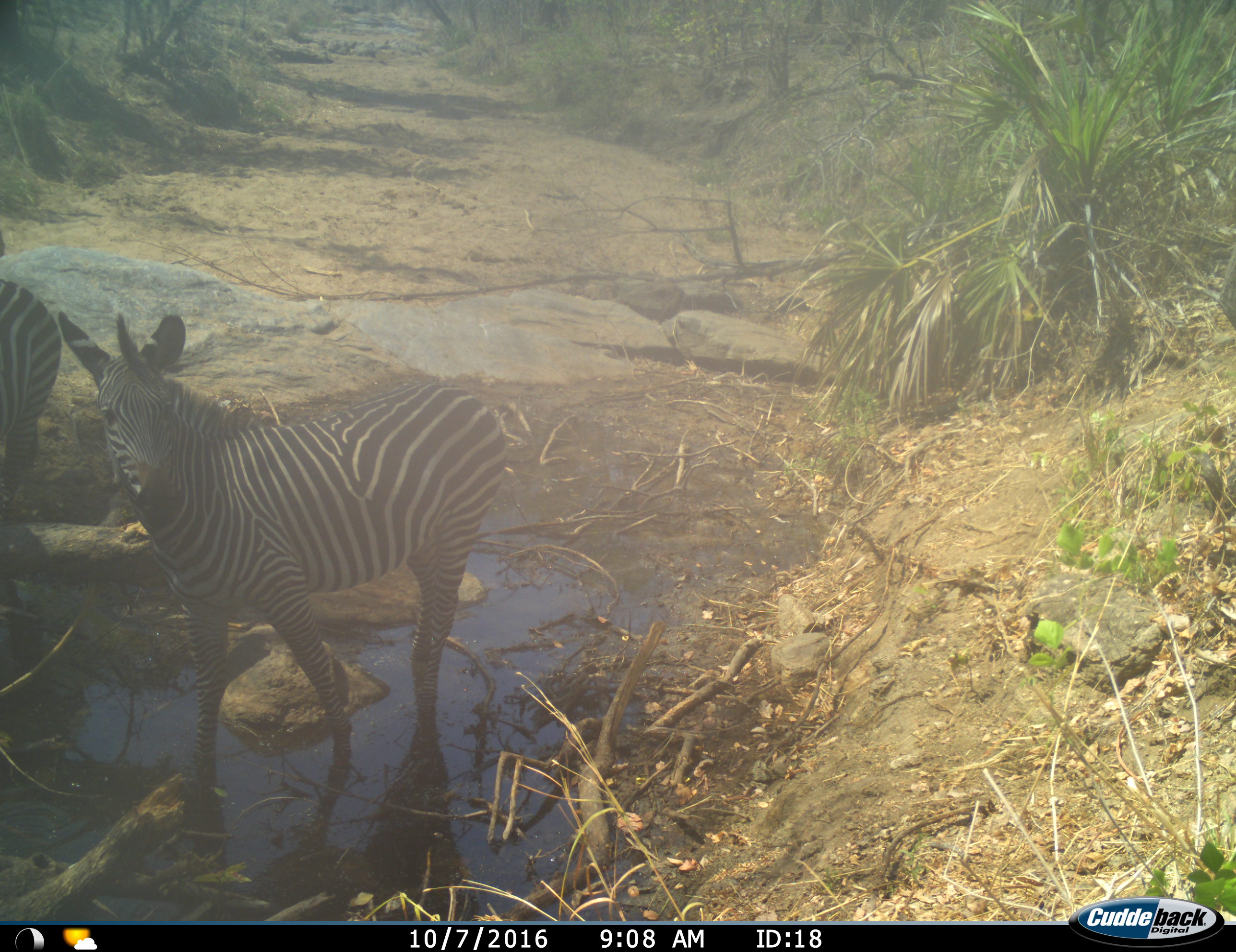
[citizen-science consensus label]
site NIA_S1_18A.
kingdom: Animalia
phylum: Chordata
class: Mammalia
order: Perissodactyla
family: Equidae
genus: Equus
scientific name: Equus quagga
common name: plains zebra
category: zebraplains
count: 2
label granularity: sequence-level